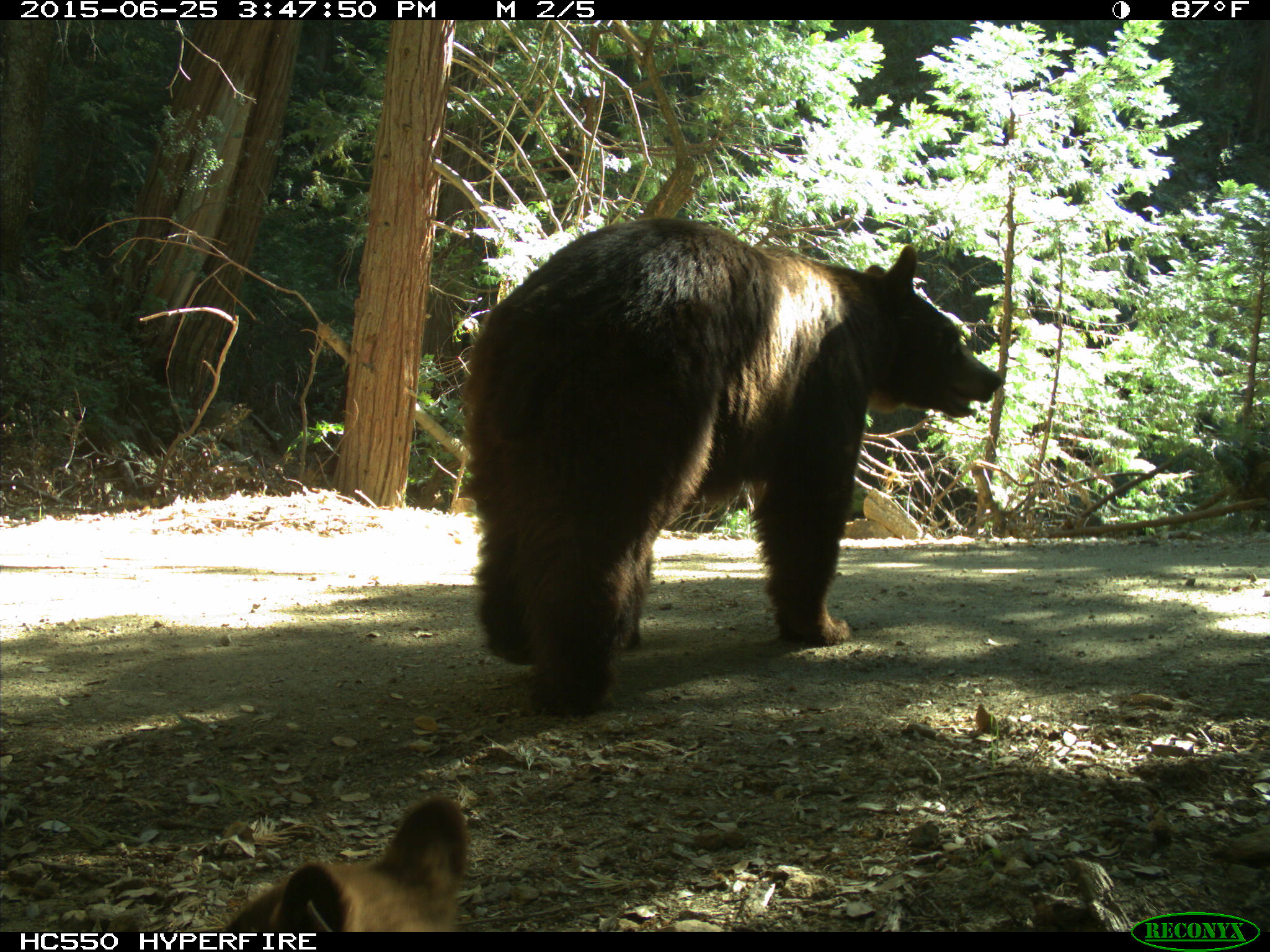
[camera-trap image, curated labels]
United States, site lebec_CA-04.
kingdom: Animalia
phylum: Chordata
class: Mammalia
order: Carnivora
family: Ursidae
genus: Ursus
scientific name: Ursus americanus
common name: american black bear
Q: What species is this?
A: Ursus americanus (american black bear).